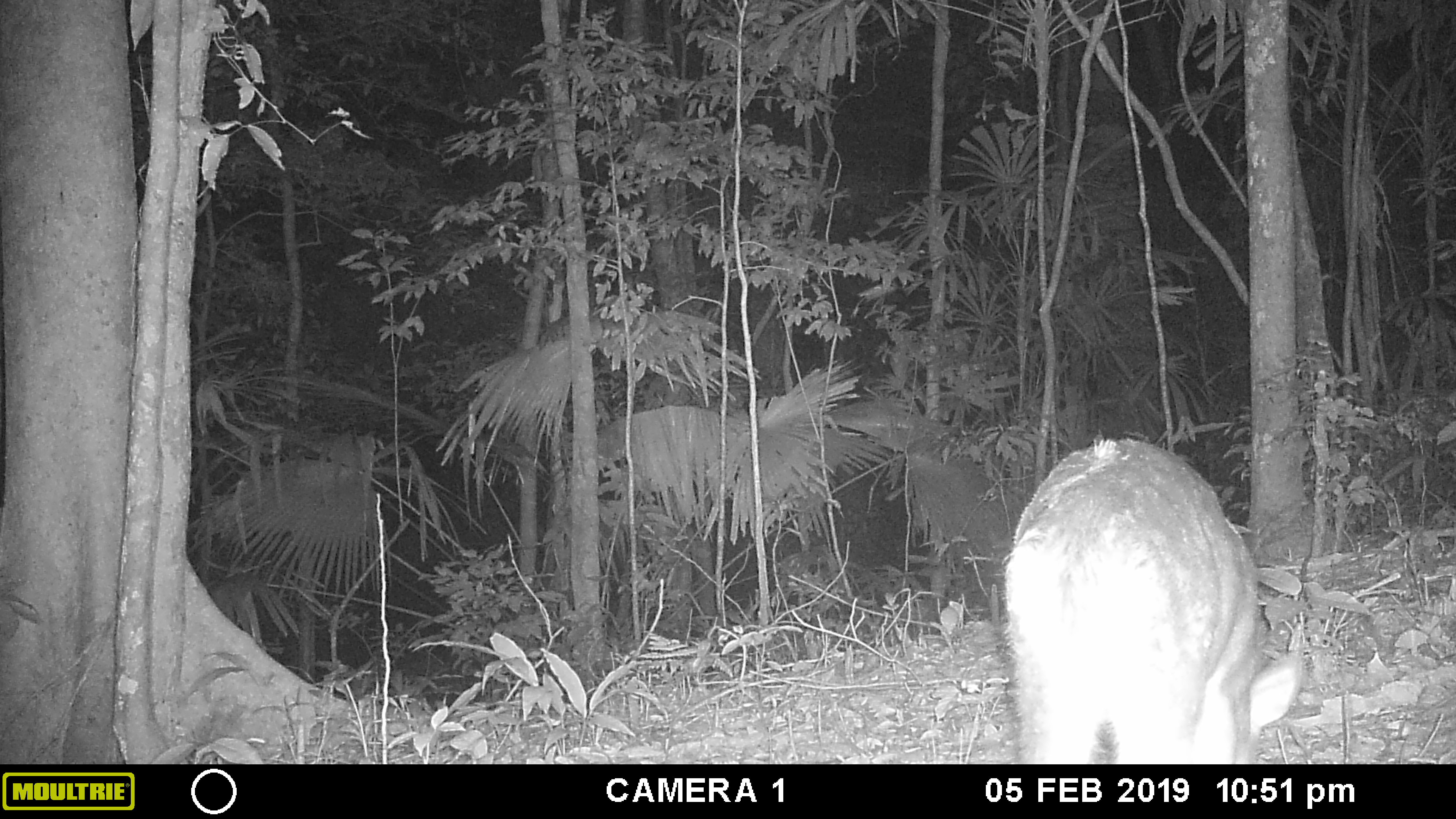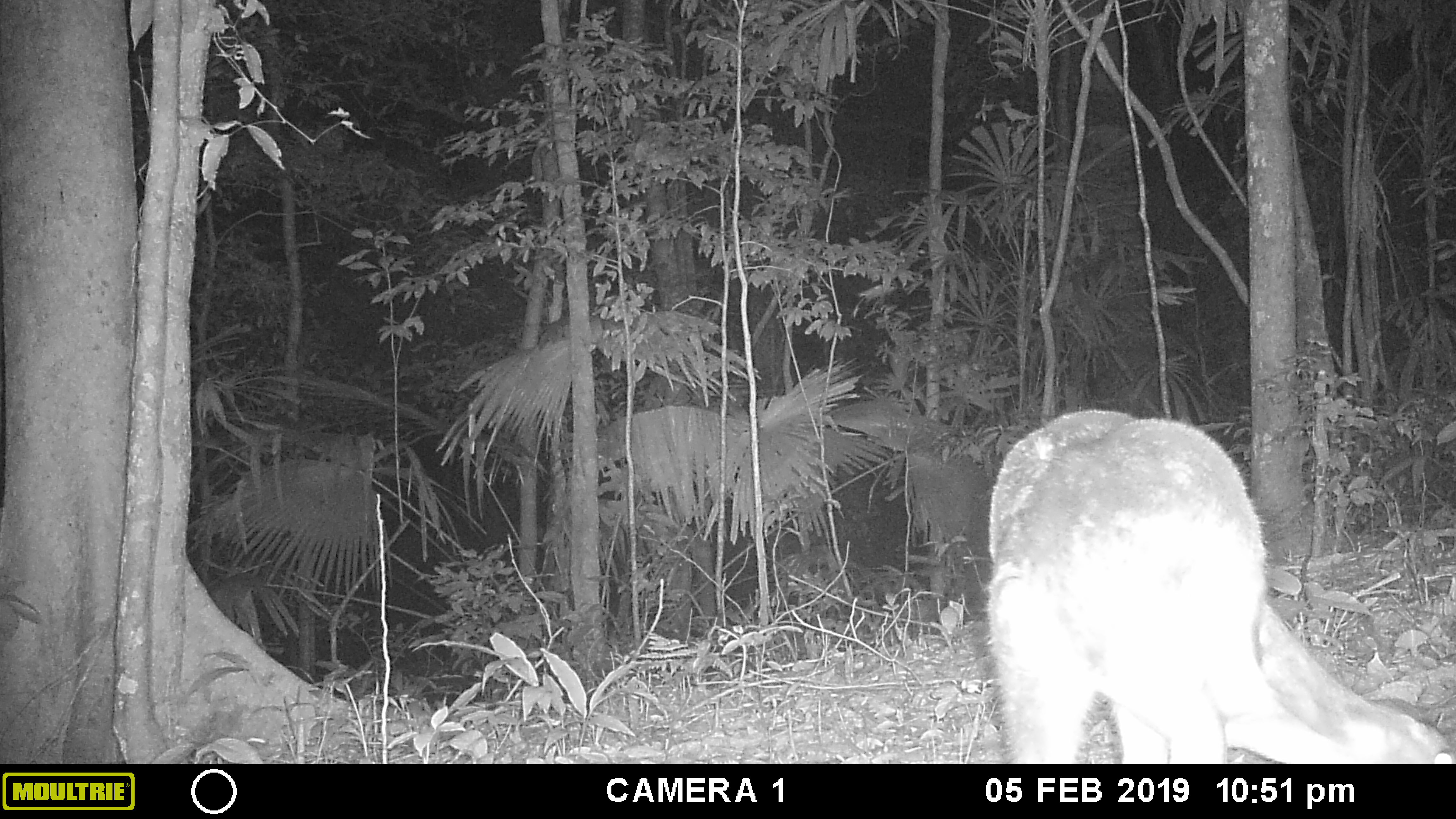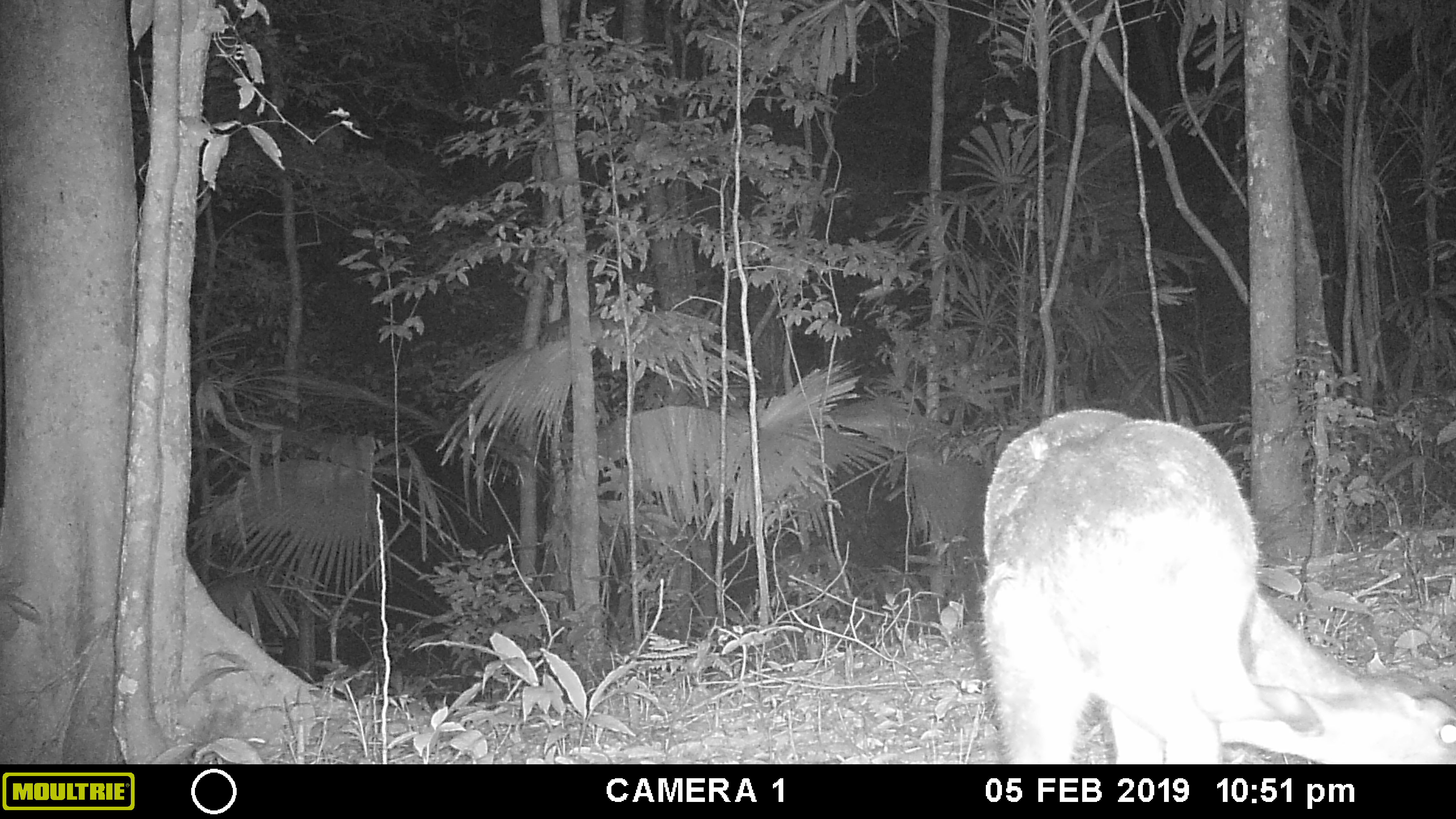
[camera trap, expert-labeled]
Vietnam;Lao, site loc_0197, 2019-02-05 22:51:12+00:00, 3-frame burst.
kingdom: Animalia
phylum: Chordata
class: Mammalia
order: Artiodactyla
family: Cervidae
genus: Muntiacus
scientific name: Muntiacus vuquangensis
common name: large-antlered muntjac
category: large antlered muntjac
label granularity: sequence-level